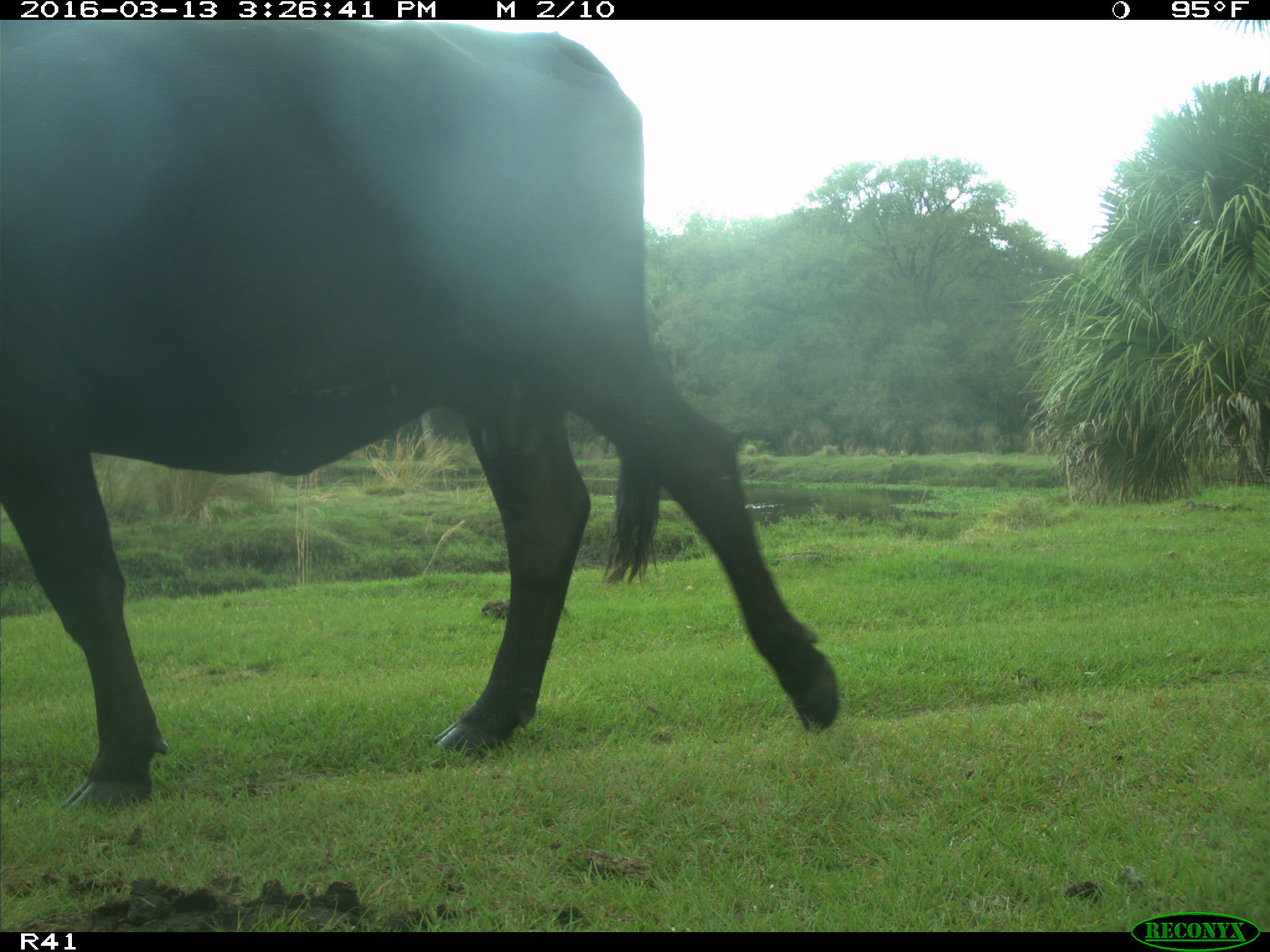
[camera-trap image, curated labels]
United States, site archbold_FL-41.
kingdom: Animalia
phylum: Chordata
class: Mammalia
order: Artiodactyla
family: Bovidae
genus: Bos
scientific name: Bos taurus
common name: domestic cow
Bos taurus (domestic cow).